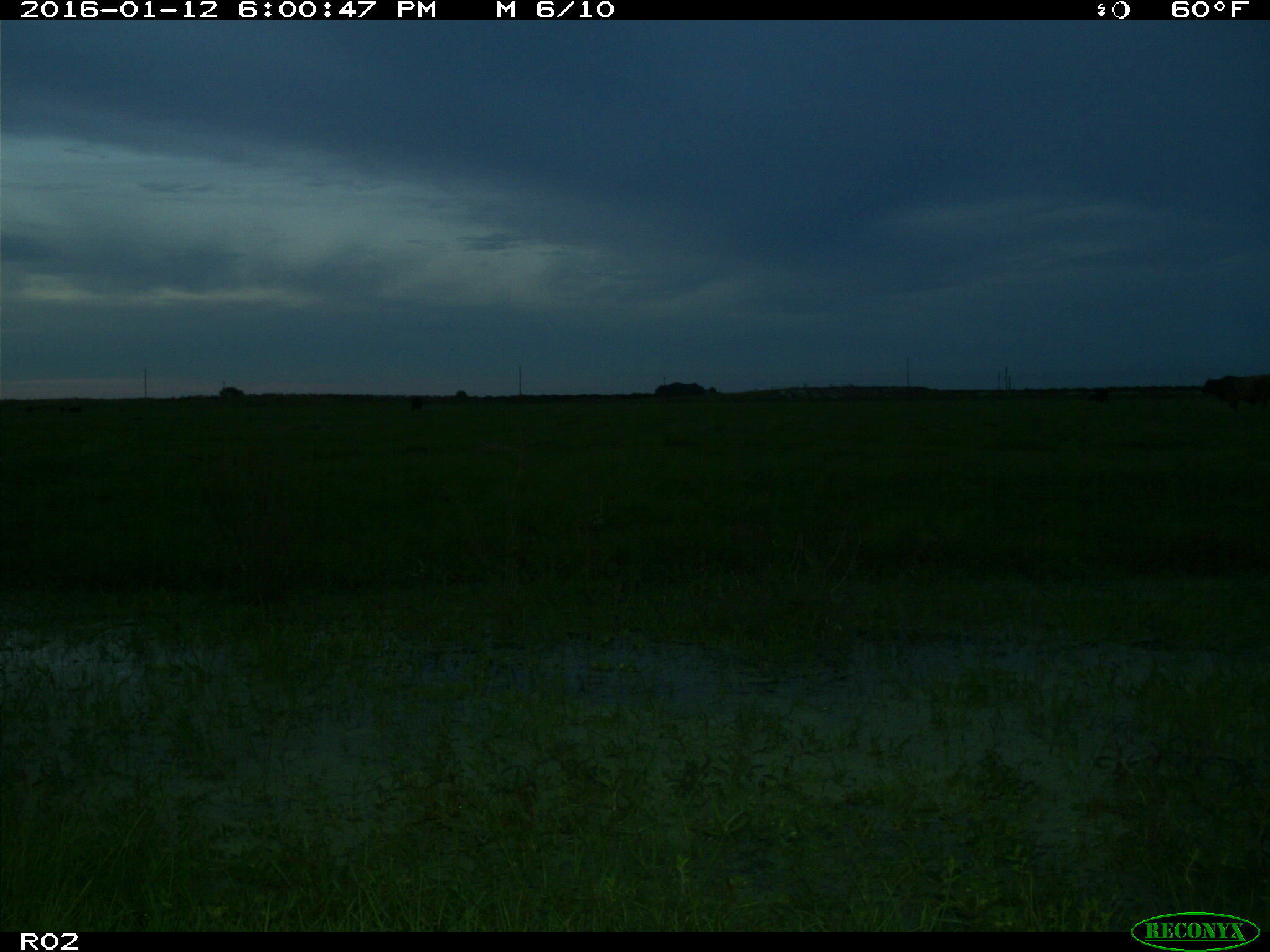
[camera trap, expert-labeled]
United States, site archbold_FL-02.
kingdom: Animalia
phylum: Chordata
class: Mammalia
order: Artiodactyla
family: Bovidae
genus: Bos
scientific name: Bos taurus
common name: domestic cow